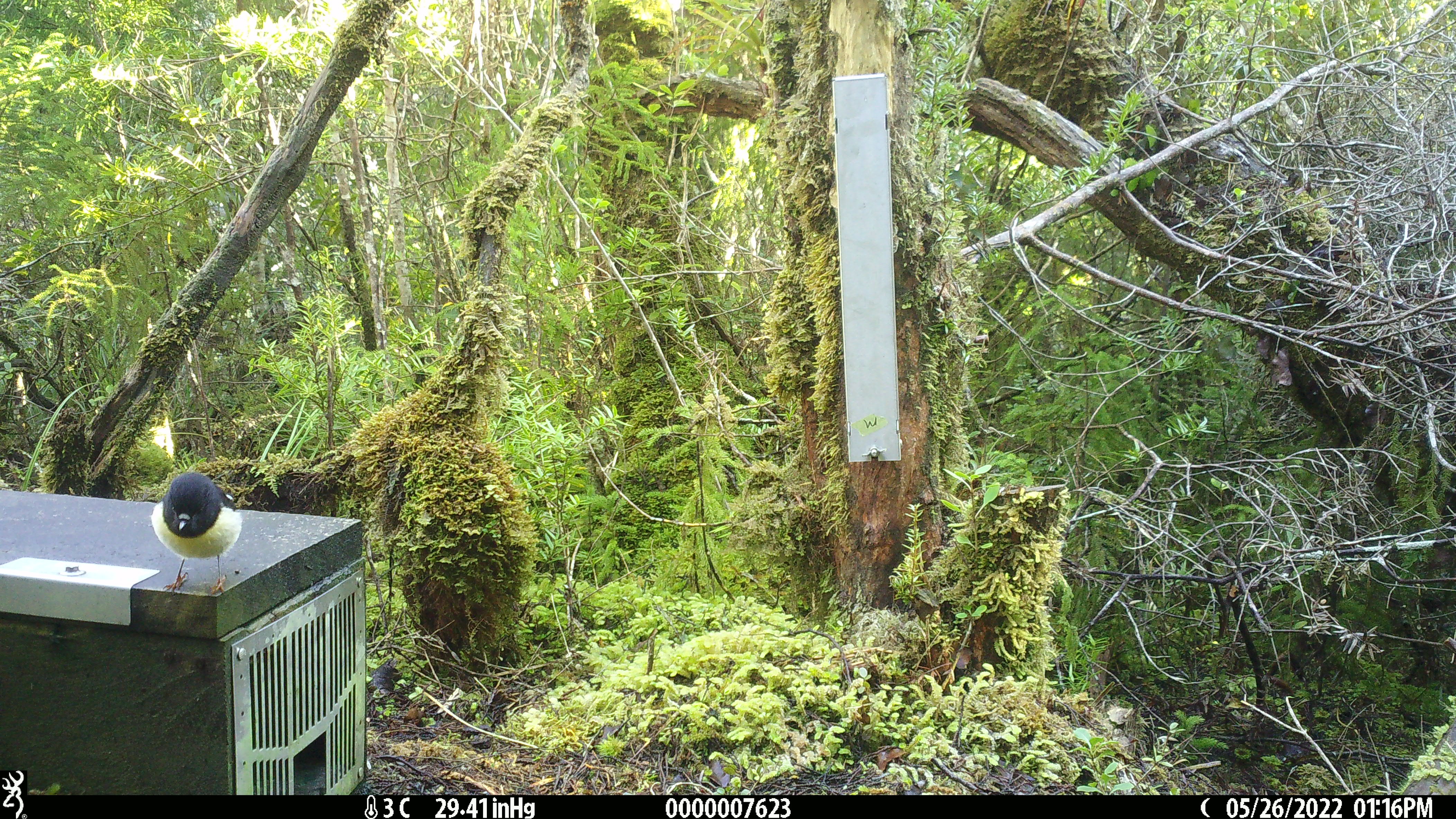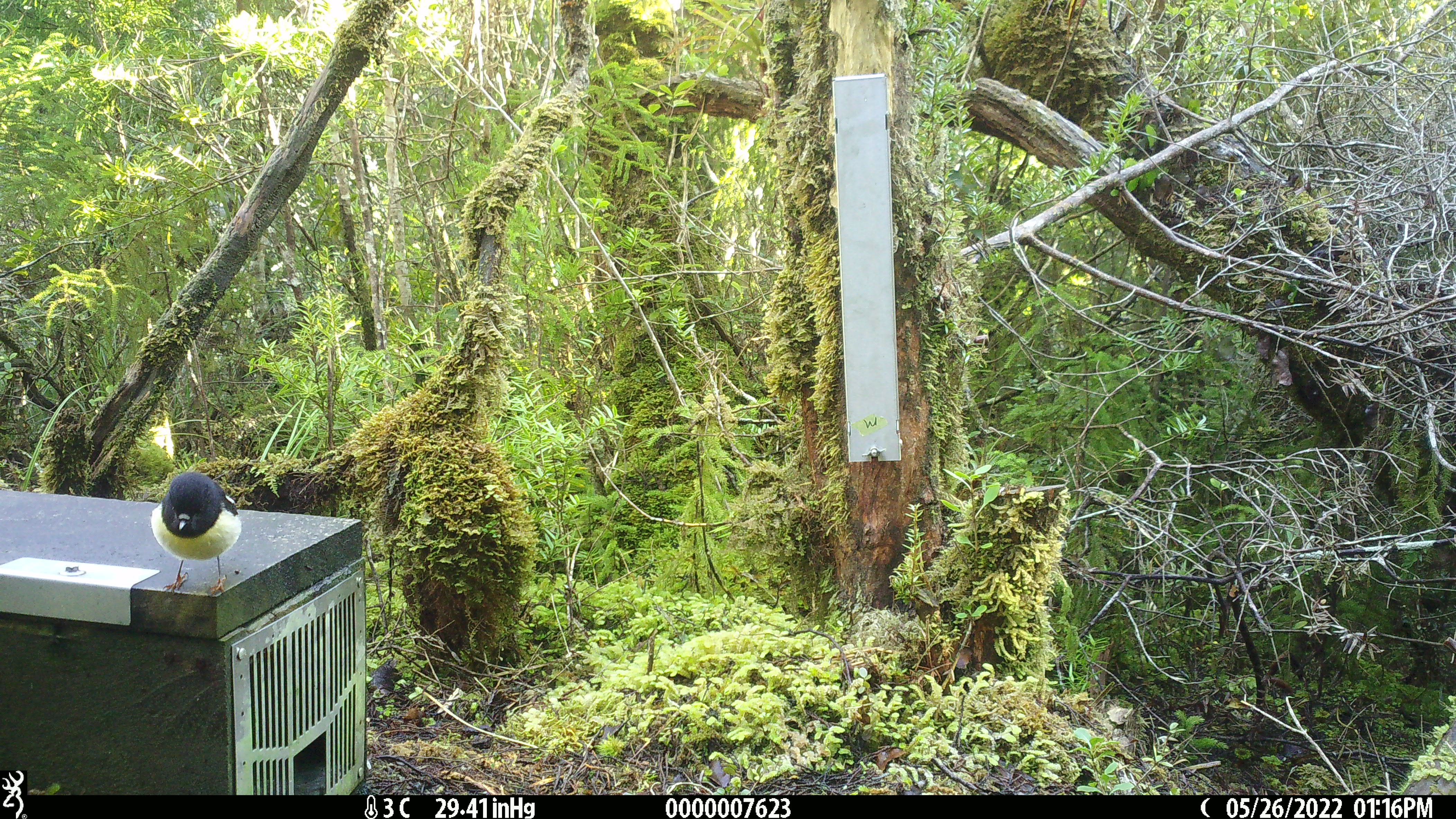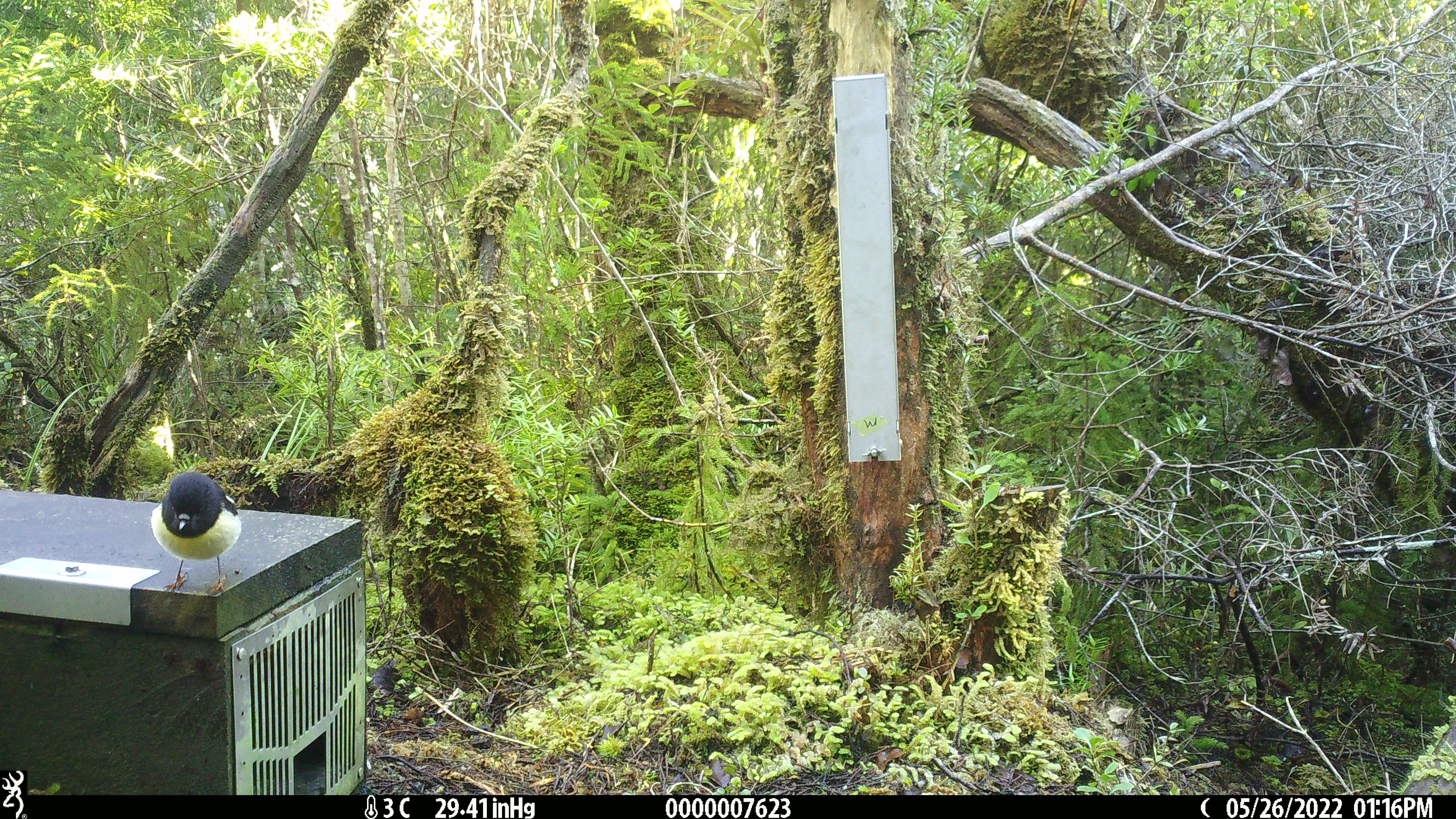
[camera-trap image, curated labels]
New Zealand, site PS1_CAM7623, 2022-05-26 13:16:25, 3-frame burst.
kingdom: Animalia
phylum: Chordata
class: Aves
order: Passeriformes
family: Petroicidae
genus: Petroica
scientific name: Petroica macrocephala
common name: tomtit